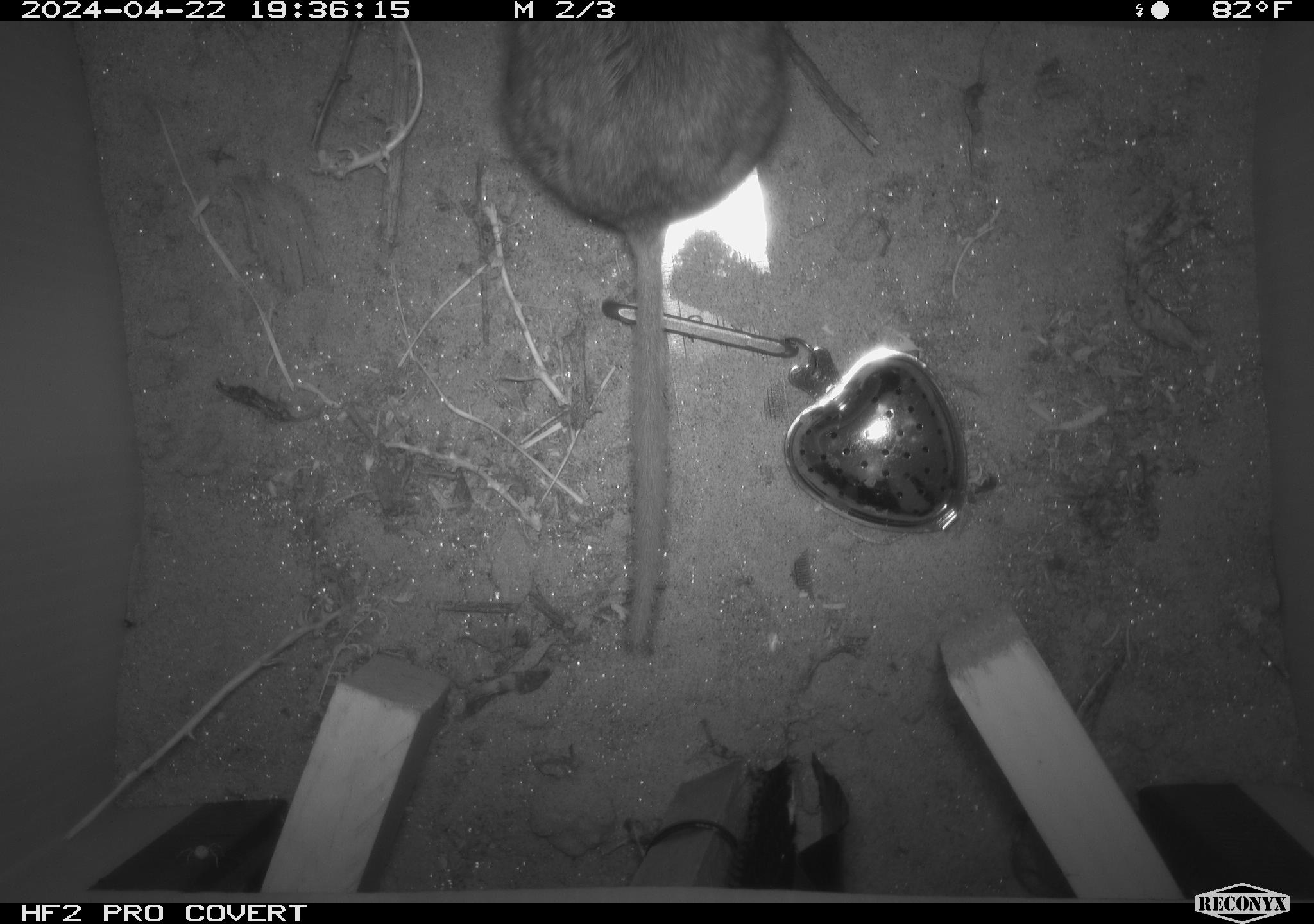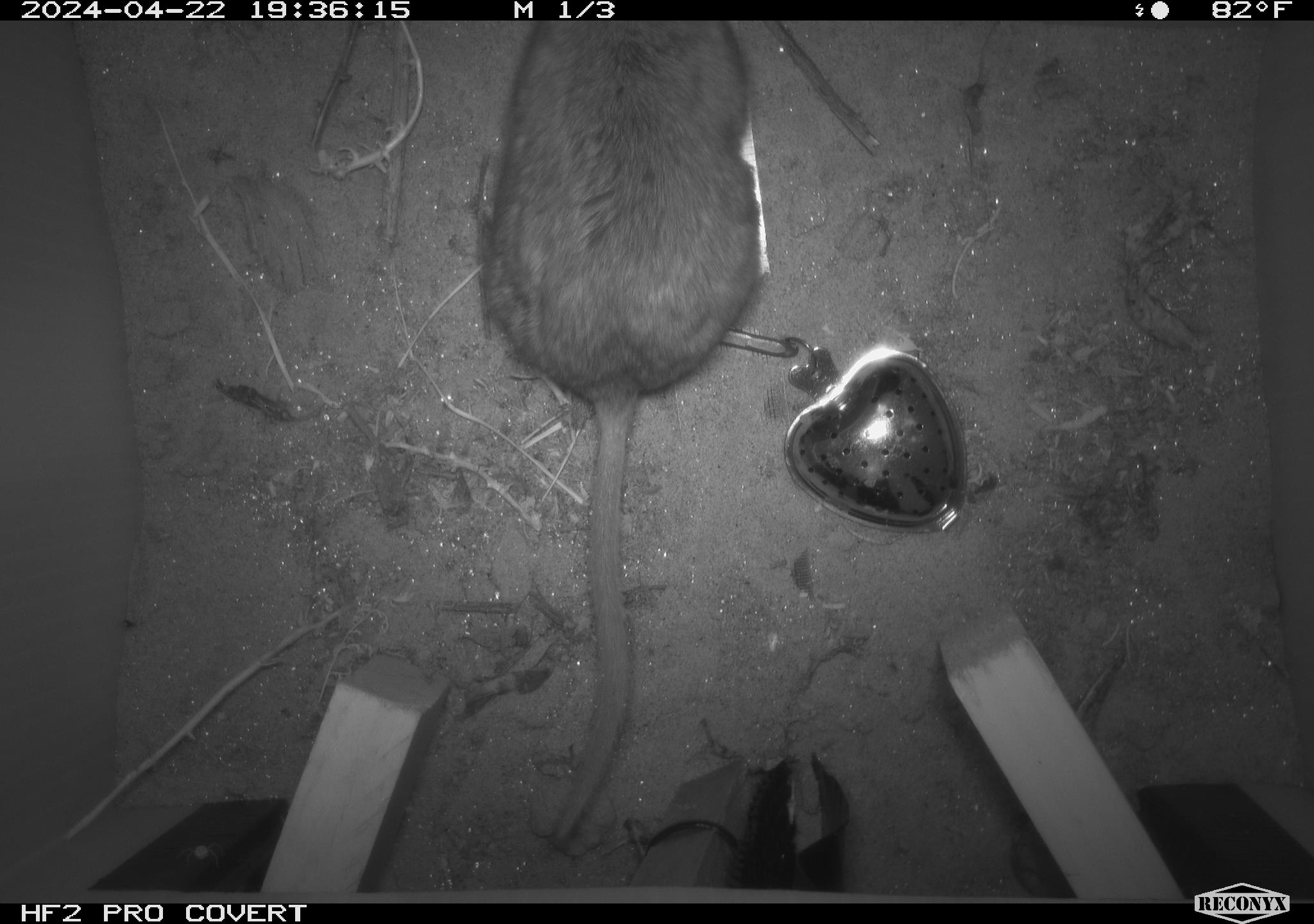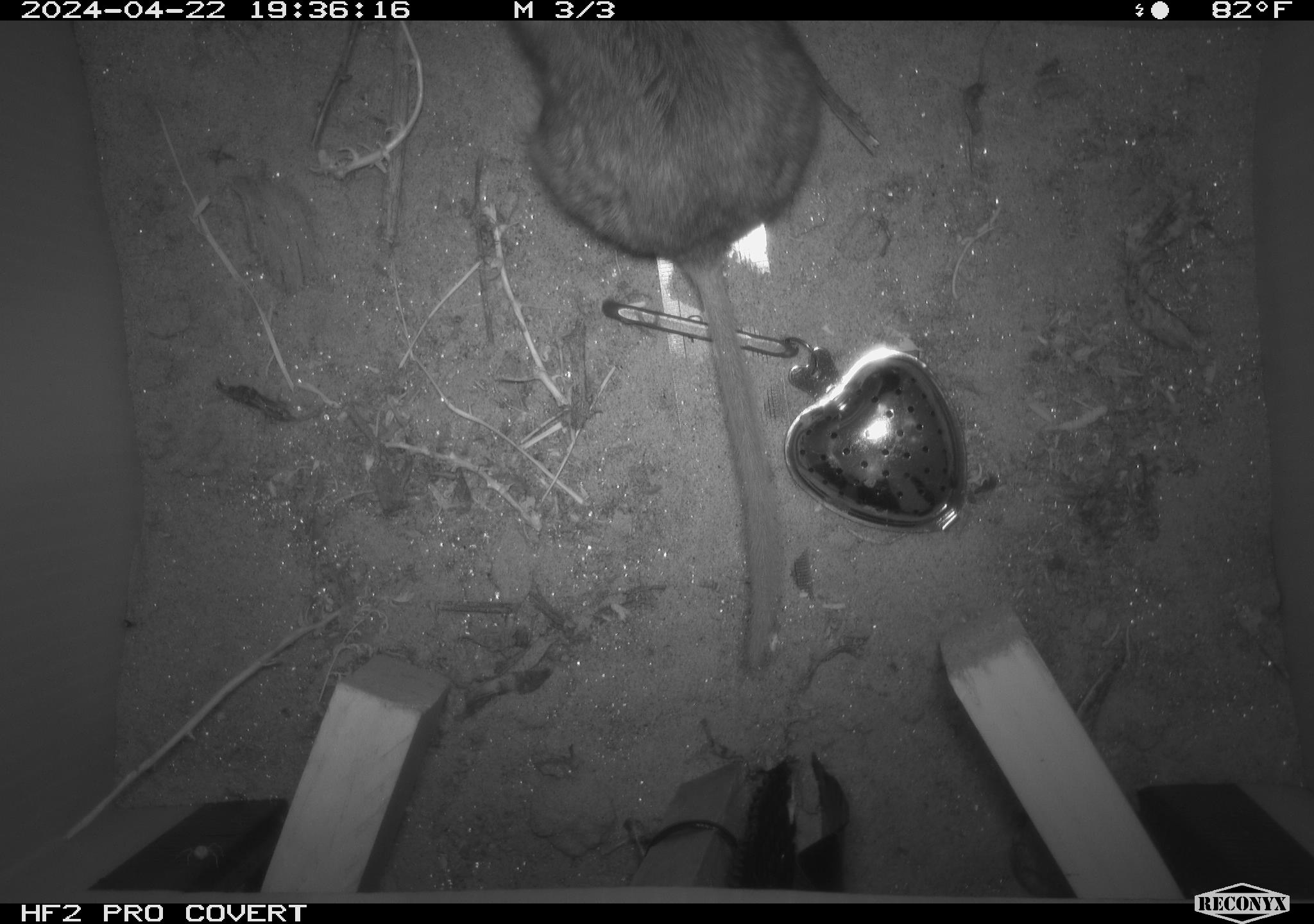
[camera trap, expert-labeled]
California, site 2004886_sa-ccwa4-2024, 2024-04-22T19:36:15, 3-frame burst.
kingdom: Animalia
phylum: Chordata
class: Mammalia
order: Rodentia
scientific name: Rodentia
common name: woodrat or rat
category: woodrat or rat species